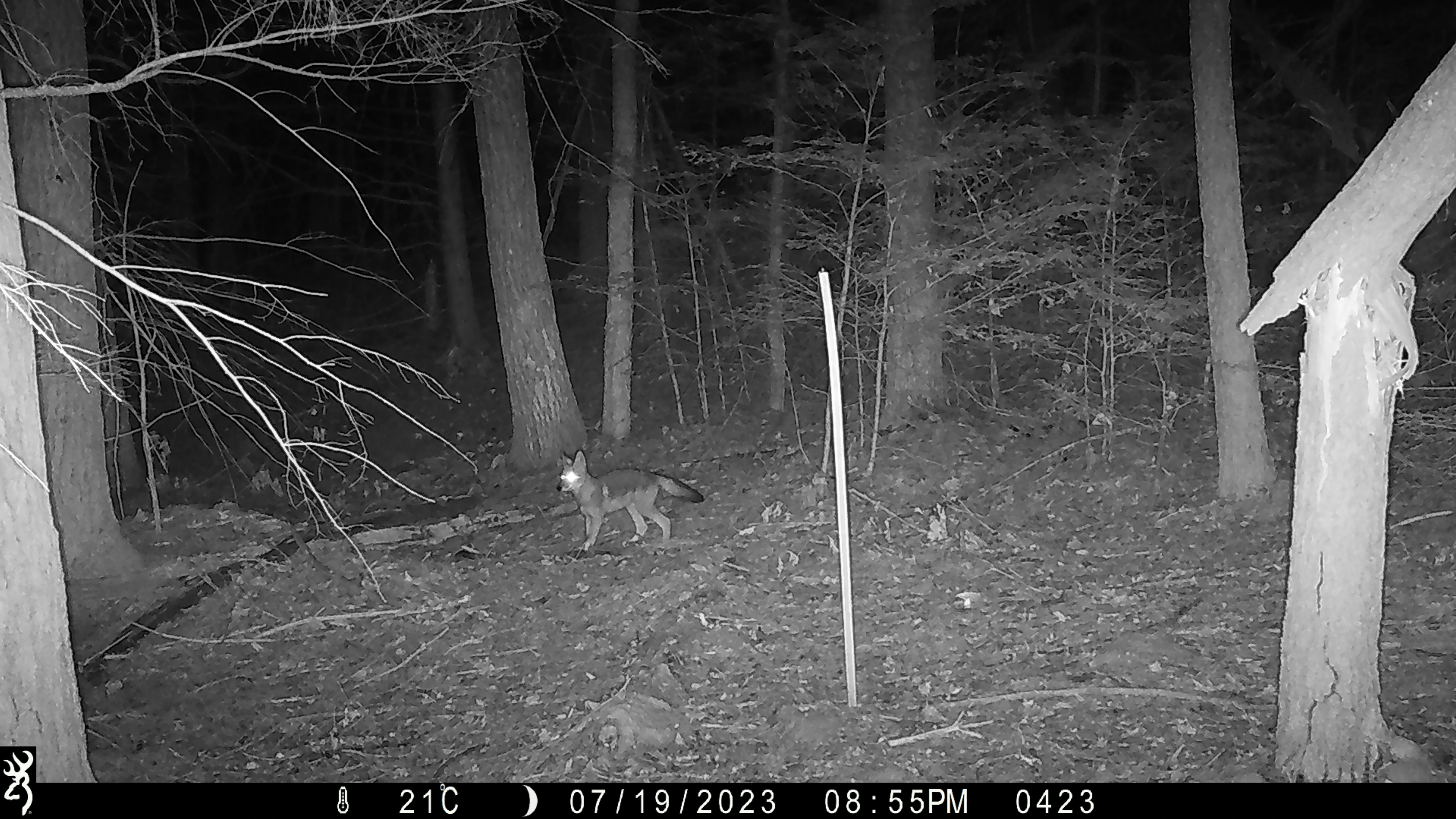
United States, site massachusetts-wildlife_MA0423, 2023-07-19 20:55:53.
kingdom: Animalia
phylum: Chordata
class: Mammalia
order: Carnivora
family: Canidae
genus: Canis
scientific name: Canis latrans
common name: coyote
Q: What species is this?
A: Coyote (Canis latrans).